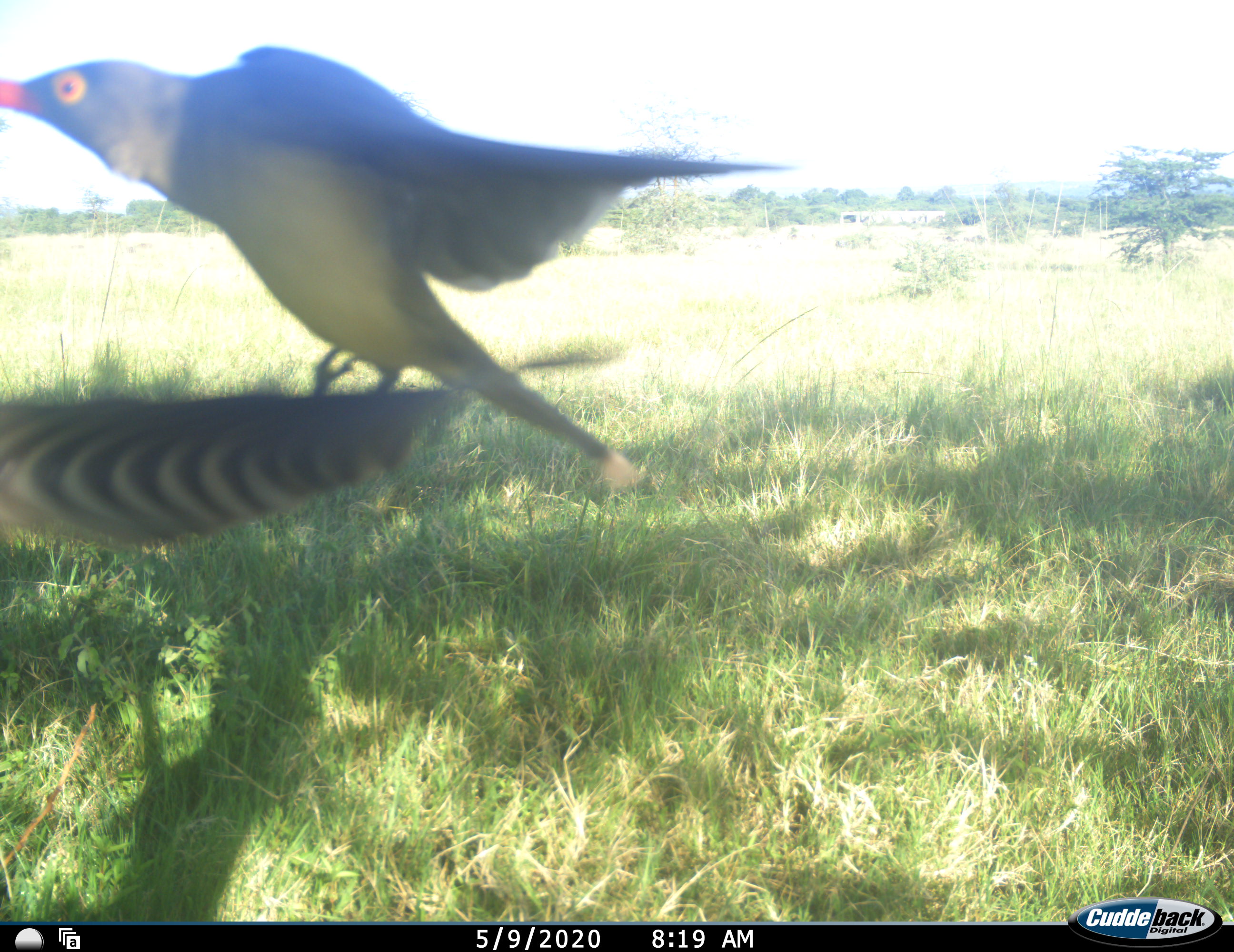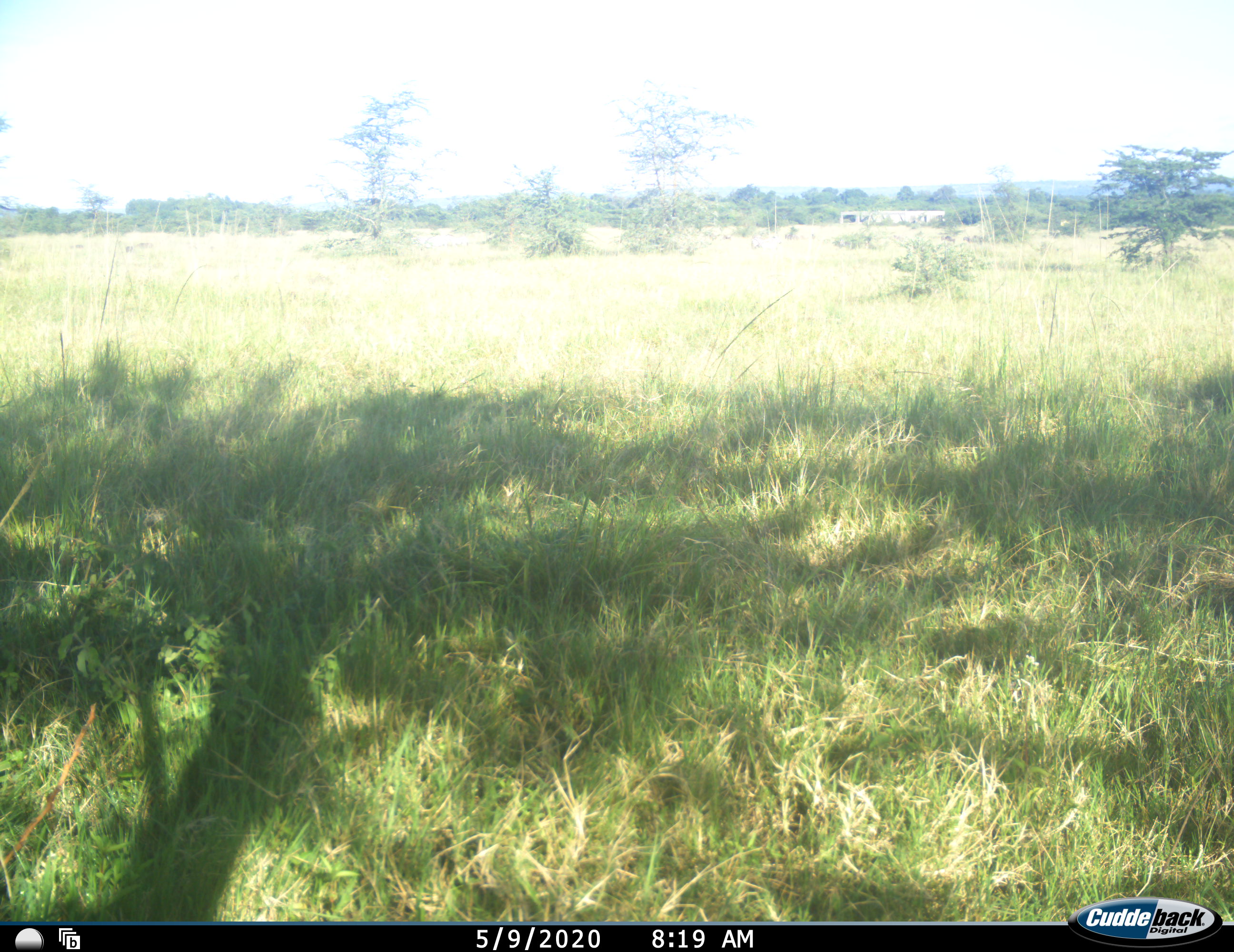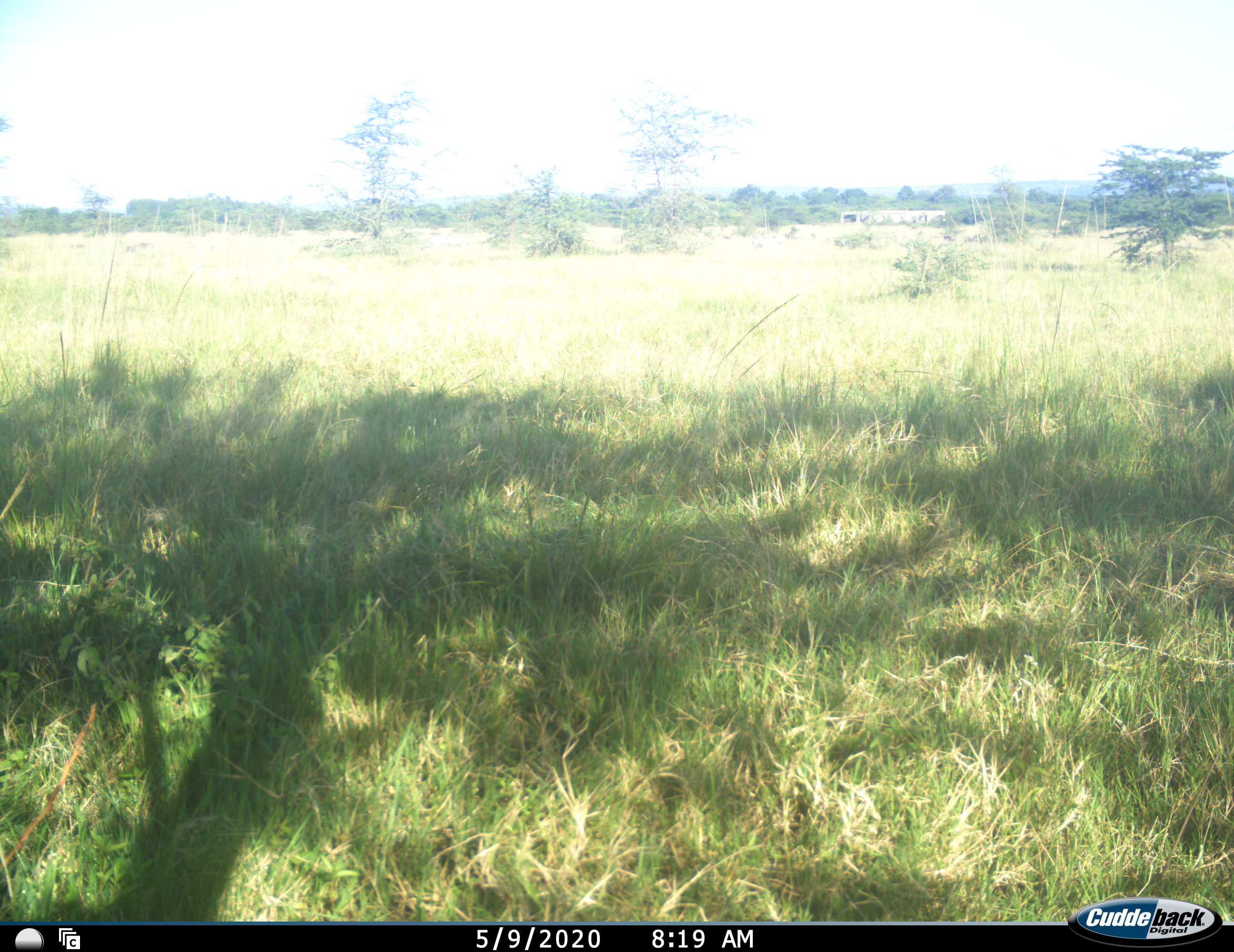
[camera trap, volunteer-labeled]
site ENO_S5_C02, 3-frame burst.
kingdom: Animalia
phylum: Chordata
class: Aves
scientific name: Aves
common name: bird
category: birdother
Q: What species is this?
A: Birdother (bird) (Aves).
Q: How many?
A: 1.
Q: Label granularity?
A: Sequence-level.